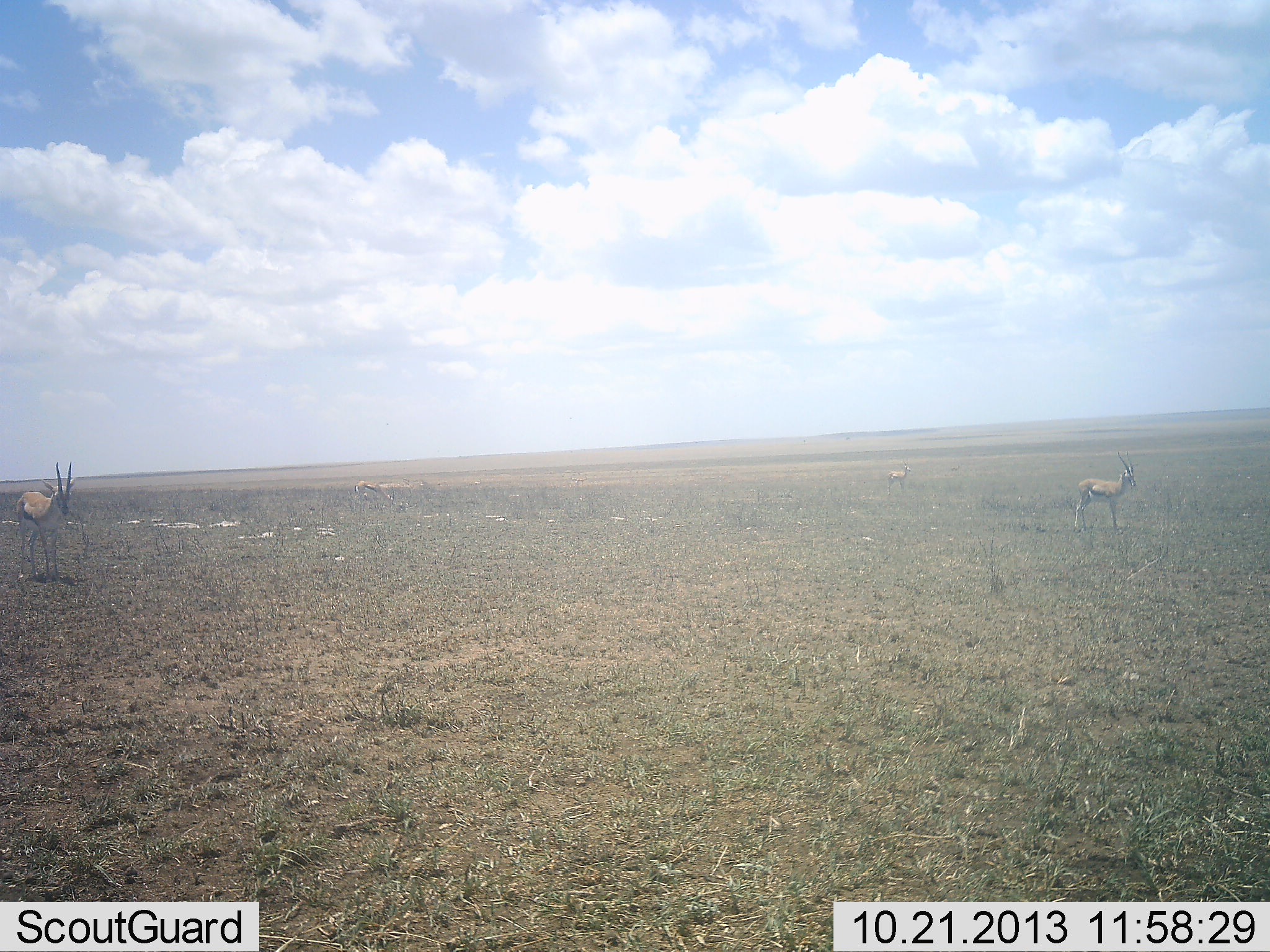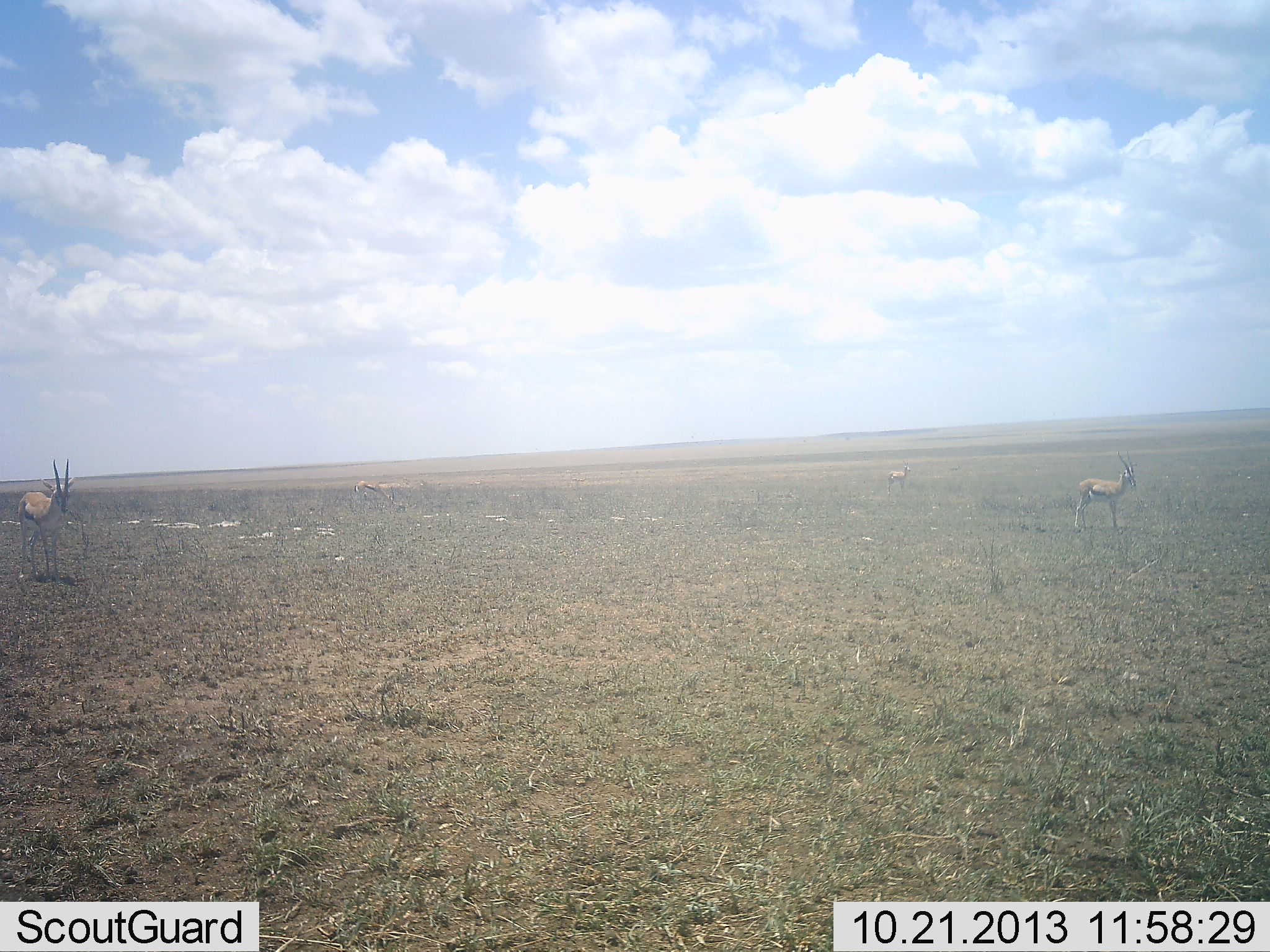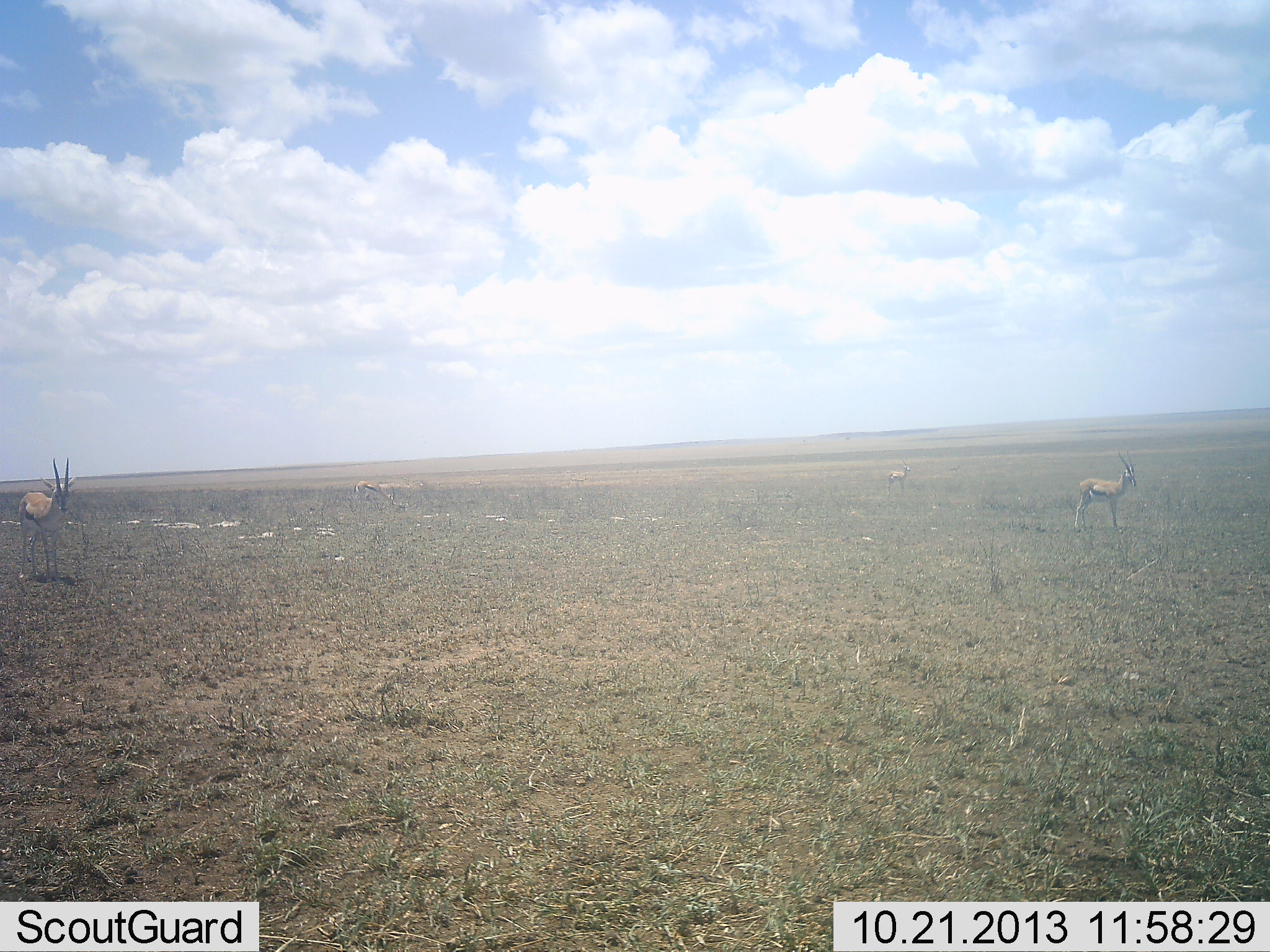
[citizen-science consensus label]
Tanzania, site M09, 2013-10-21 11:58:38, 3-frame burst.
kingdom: Animalia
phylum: Chordata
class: Mammalia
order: Artiodactyla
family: Bovidae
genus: Eudorcas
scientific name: Eudorcas thomsonii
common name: thomson's gazelle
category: gazellethomsons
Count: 4.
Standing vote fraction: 100%.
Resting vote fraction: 0%.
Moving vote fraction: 12%.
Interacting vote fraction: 0%.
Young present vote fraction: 6%.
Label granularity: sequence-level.